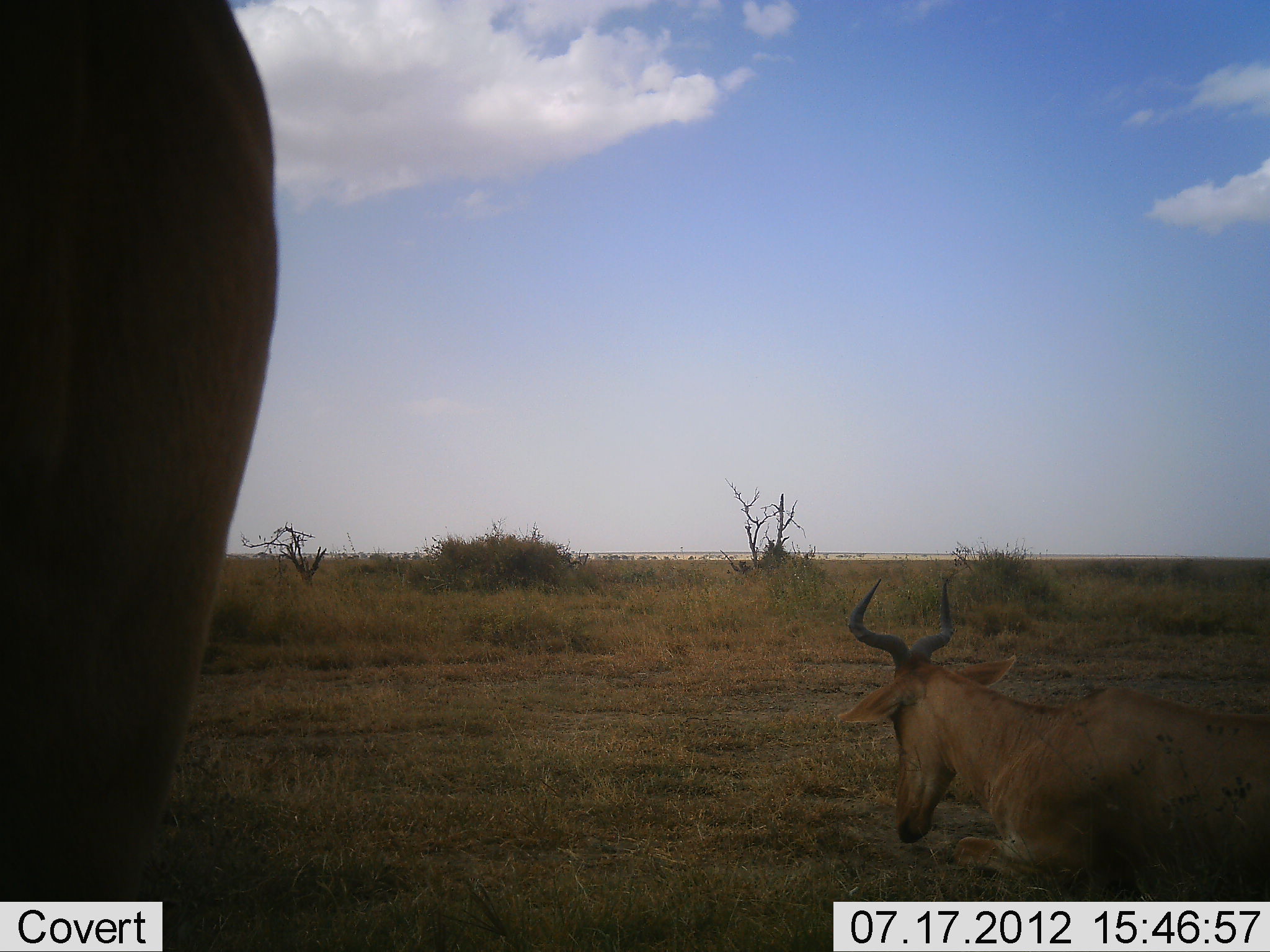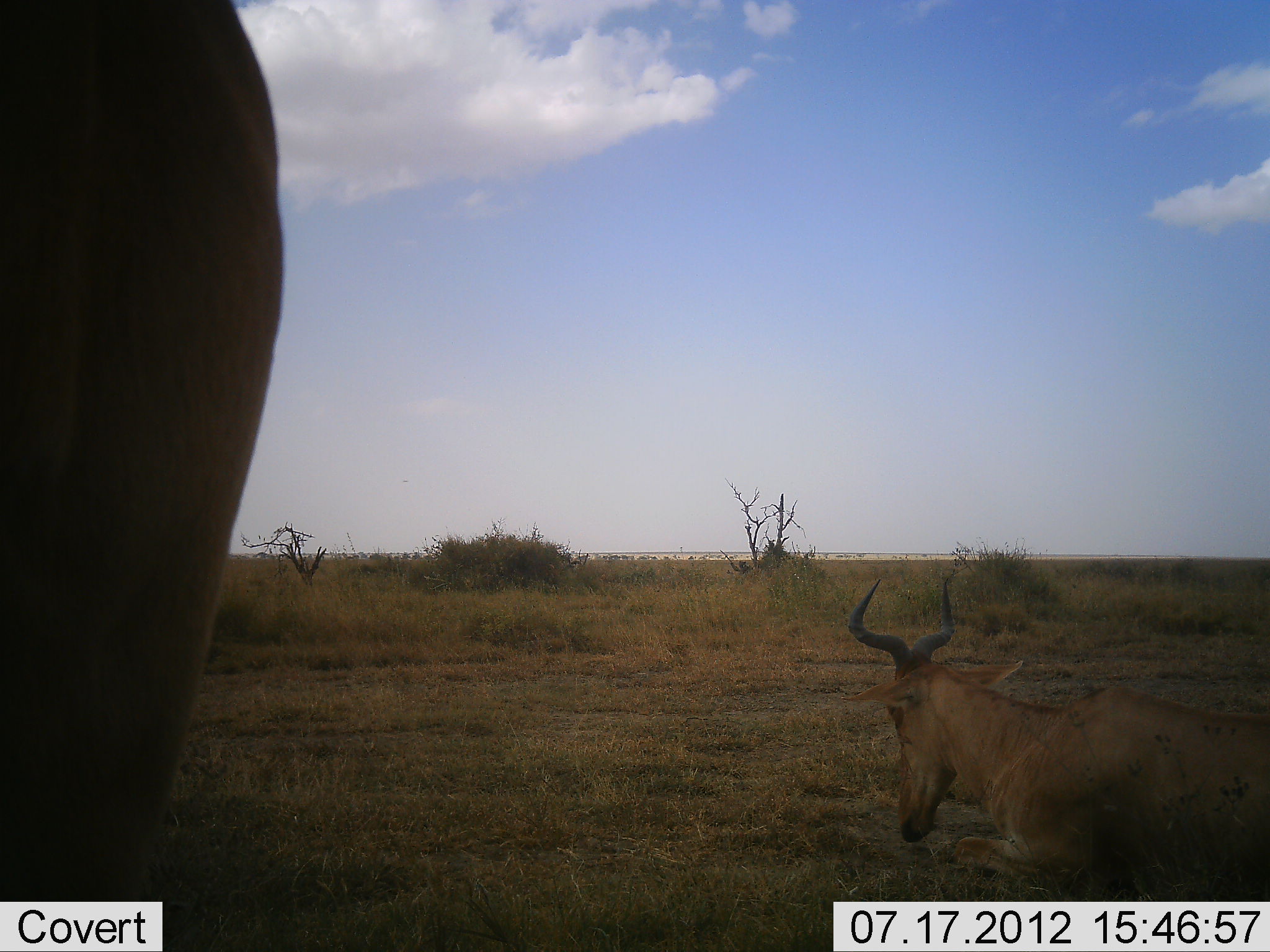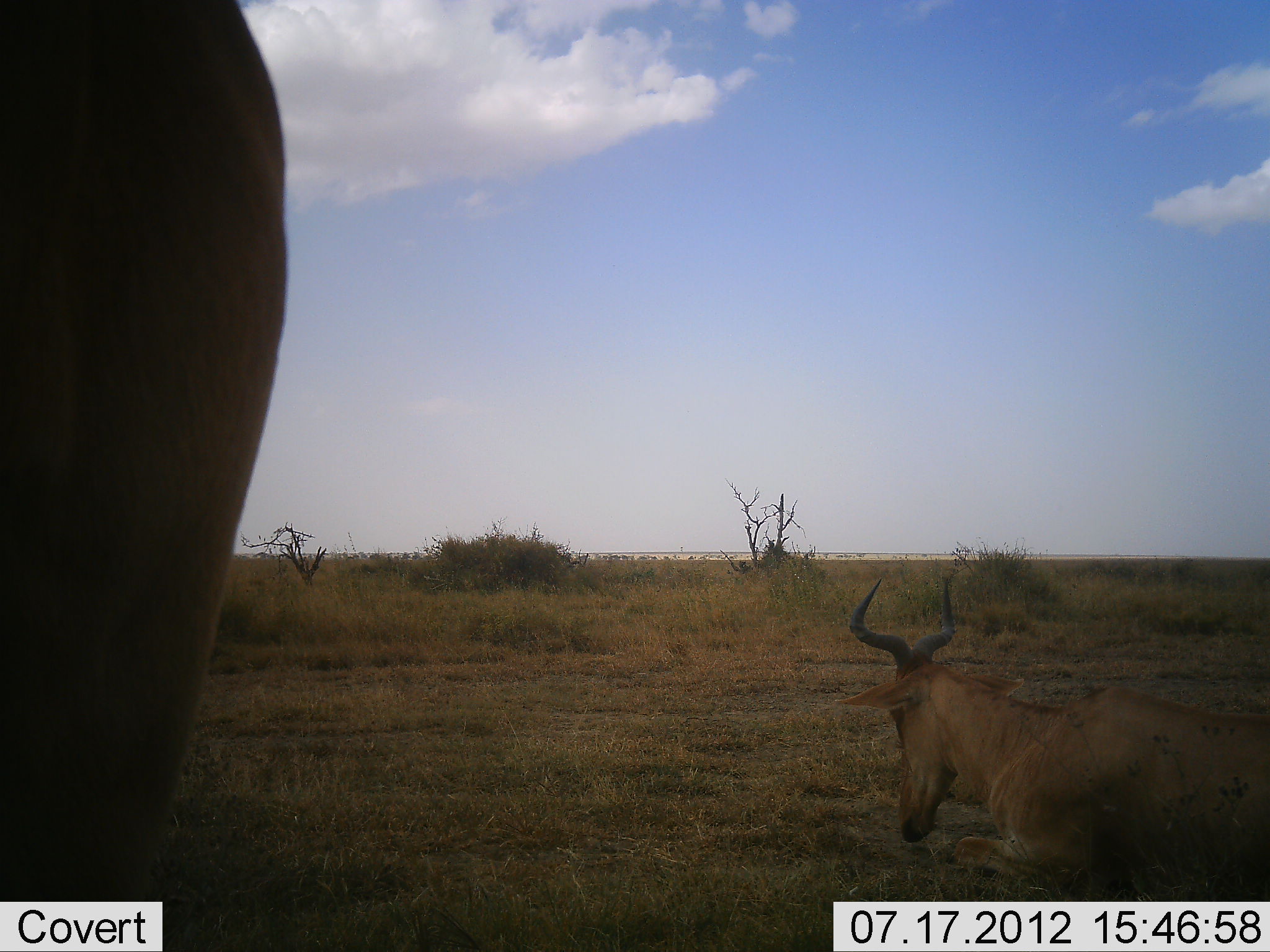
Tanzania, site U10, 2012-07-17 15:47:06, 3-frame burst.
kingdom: Animalia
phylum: Chordata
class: Mammalia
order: Artiodactyla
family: Bovidae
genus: Alcelaphus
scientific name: Alcelaphus buselaphus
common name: hartebeest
Hartebeest (Alcelaphus buselaphus), count 2. Behavior (volunteer vote fractions): standing 30%, resting 100%, moving 0%, interacting 0%. Young present (vote fraction): 0%. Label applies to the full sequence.